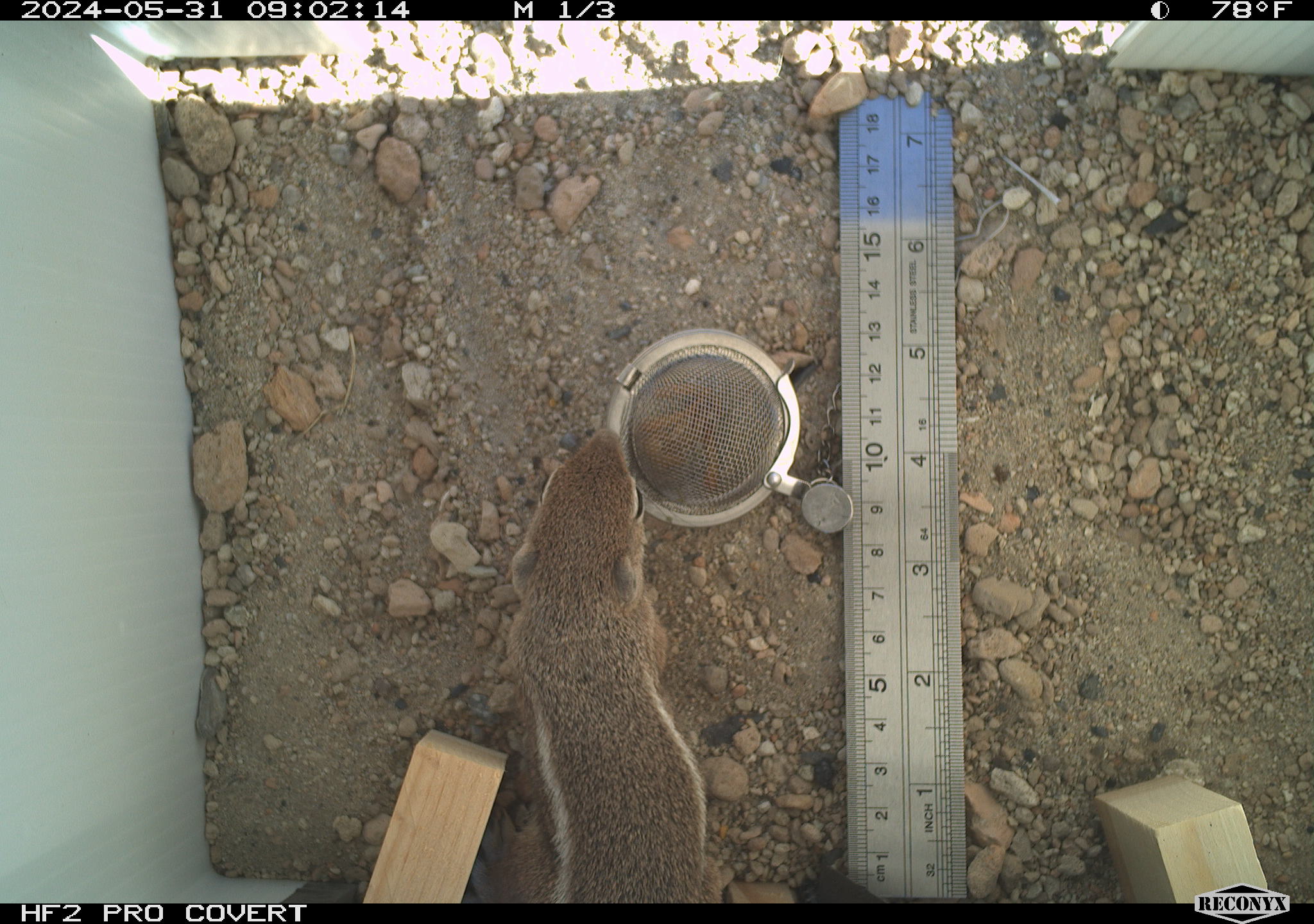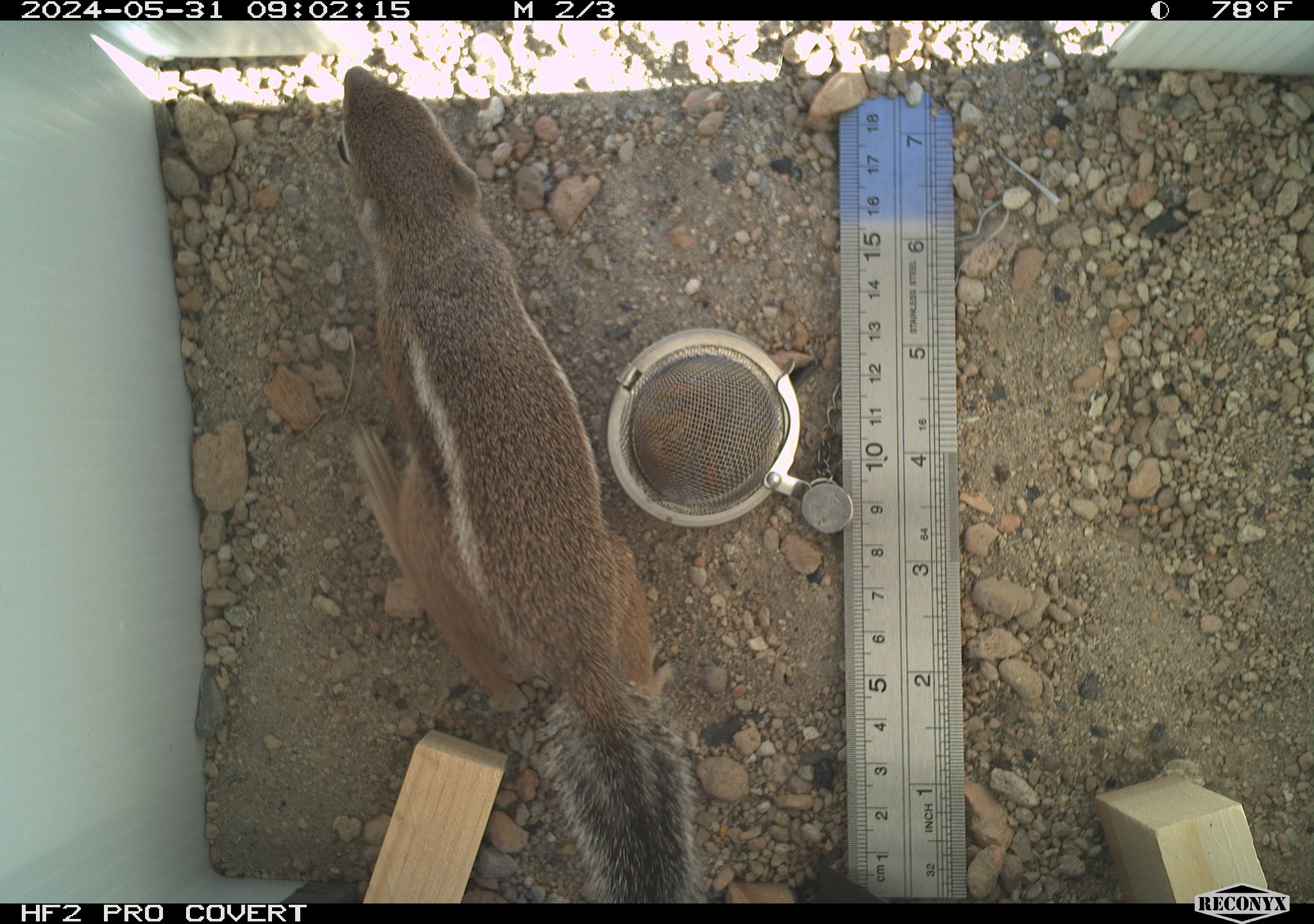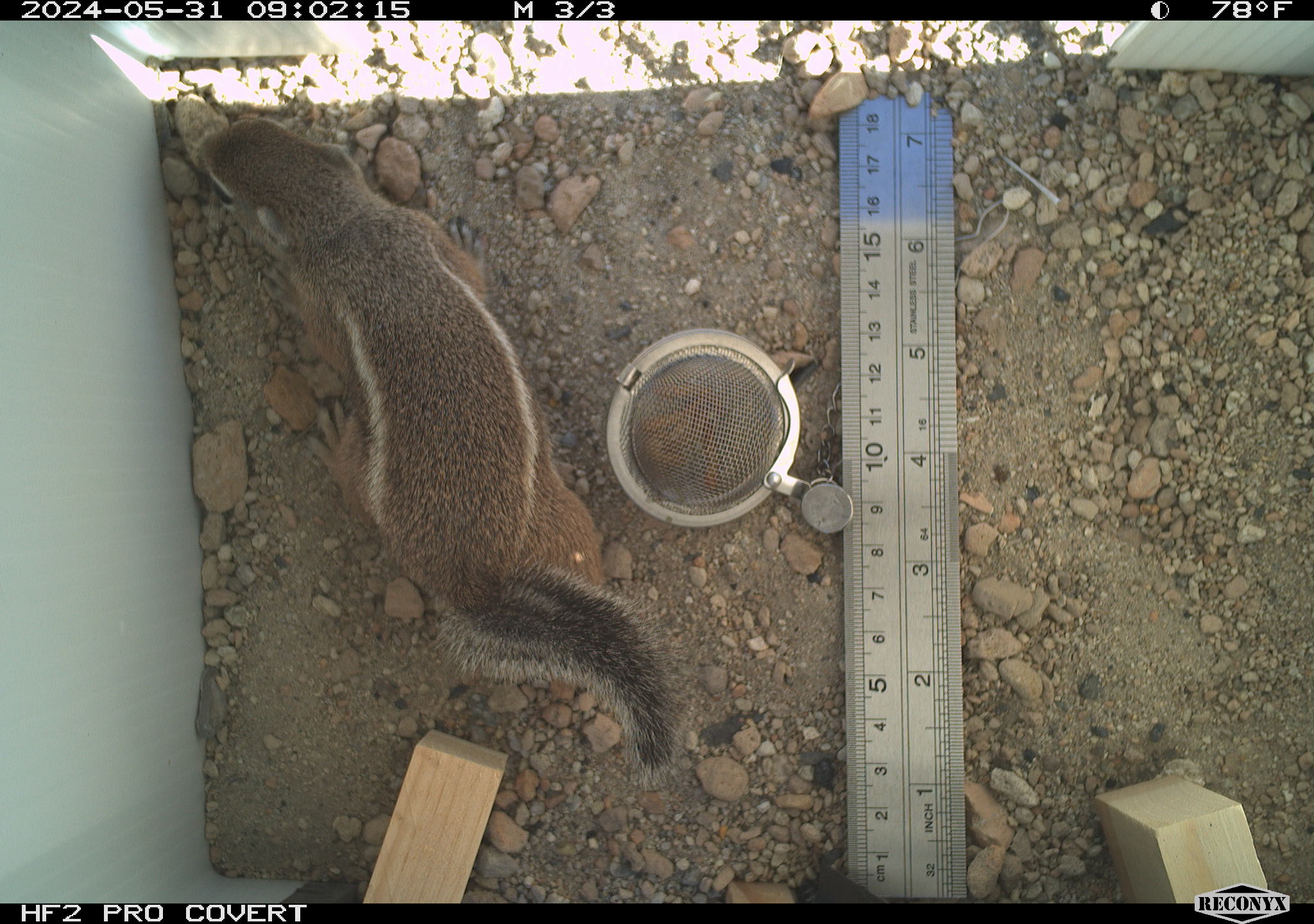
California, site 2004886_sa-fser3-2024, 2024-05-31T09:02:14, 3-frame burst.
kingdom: Animalia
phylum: Chordata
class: Mammalia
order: Rodentia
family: Sciuridae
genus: Ammospermophilus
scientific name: Ammospermophilus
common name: antelope ground squirrels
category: ammospermophilus species